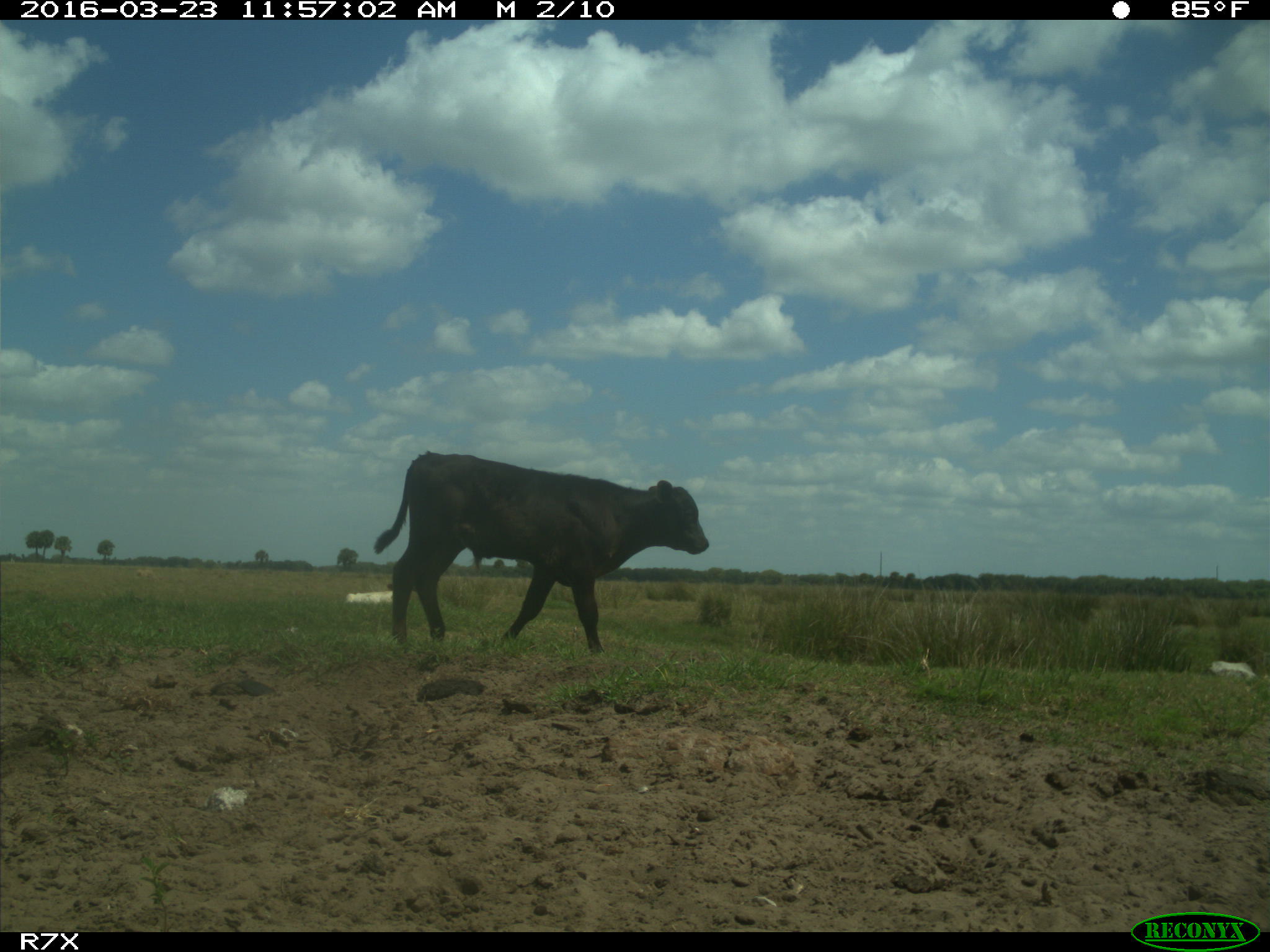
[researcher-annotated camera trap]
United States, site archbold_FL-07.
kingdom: Animalia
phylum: Chordata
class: Mammalia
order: Artiodactyla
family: Bovidae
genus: Bos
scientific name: Bos taurus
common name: domestic cow